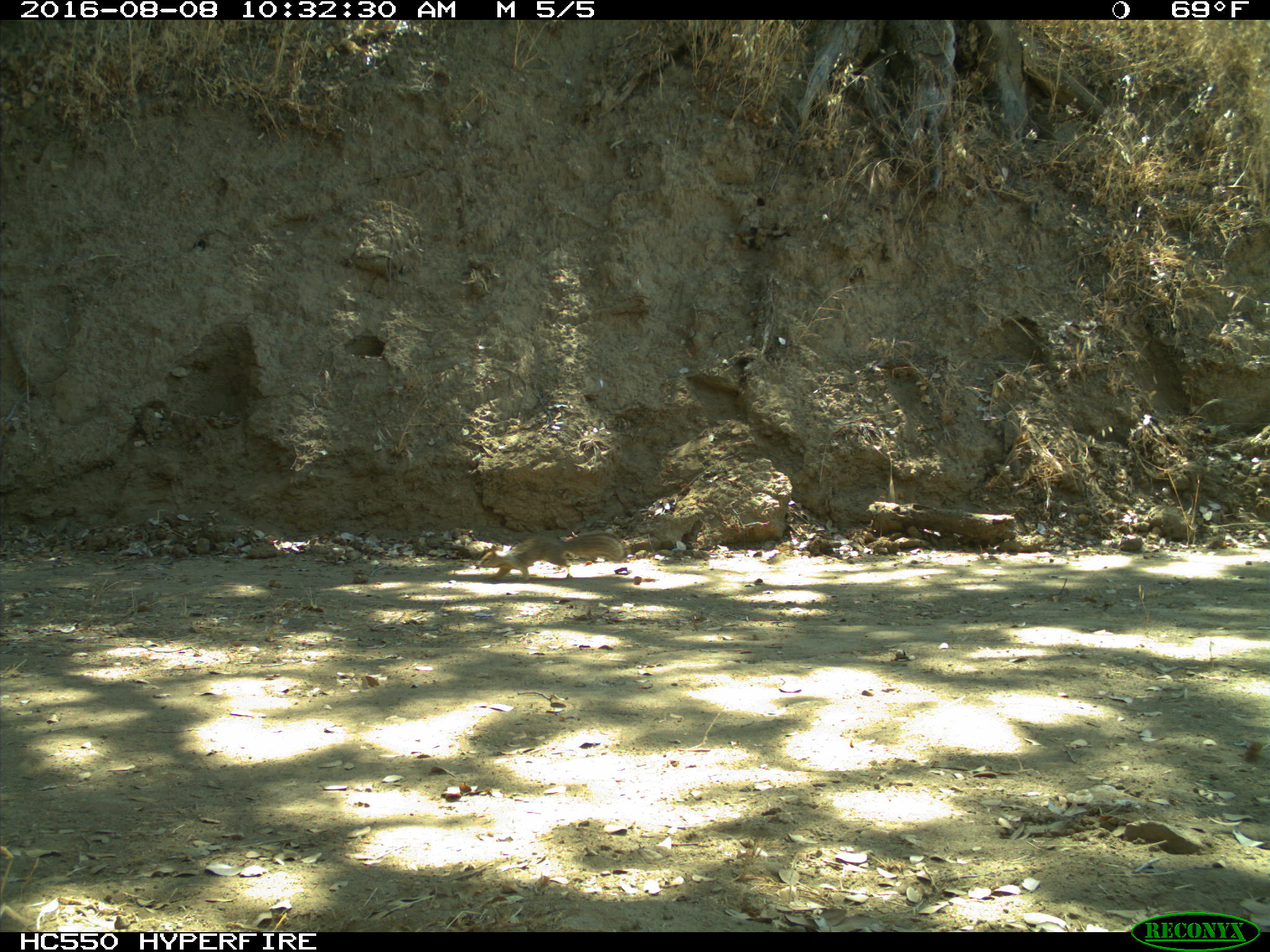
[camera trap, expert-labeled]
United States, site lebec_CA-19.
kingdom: Animalia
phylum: Chordata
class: Mammalia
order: Rodentia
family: Sciuridae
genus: Otospermophilus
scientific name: Otospermophilus beecheyi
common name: california ground squirrel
Otospermophilus beecheyi (california ground squirrel).